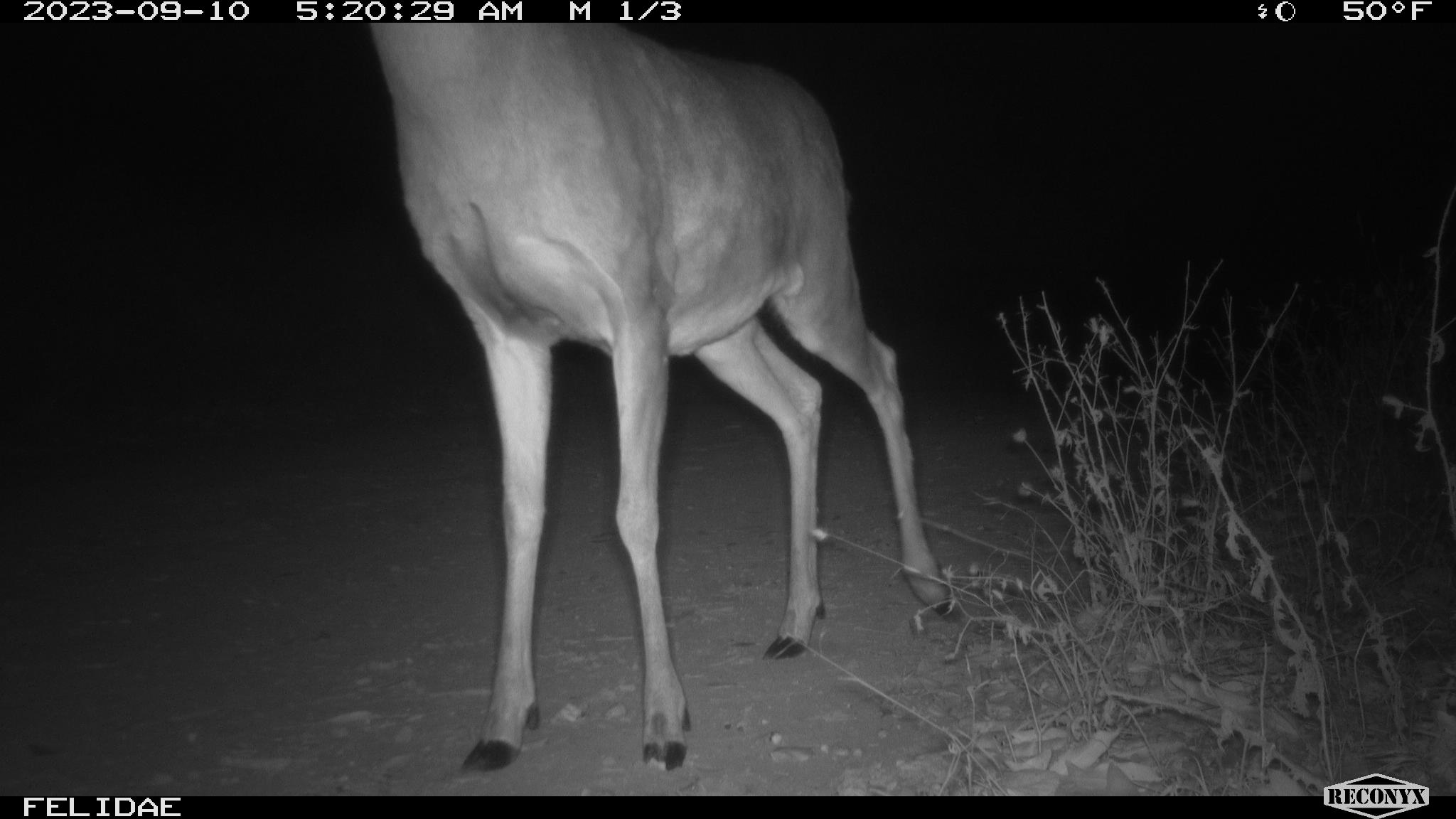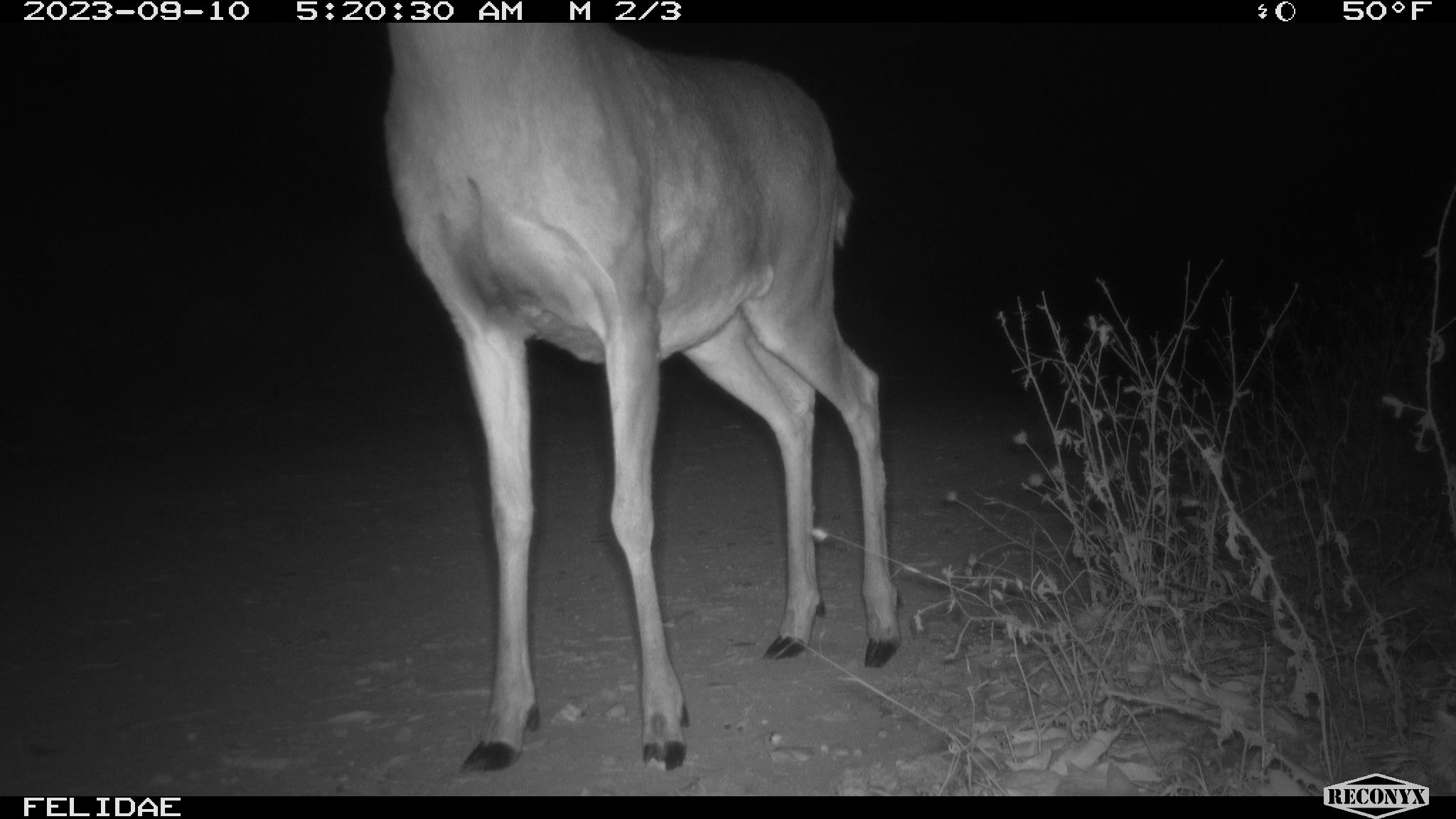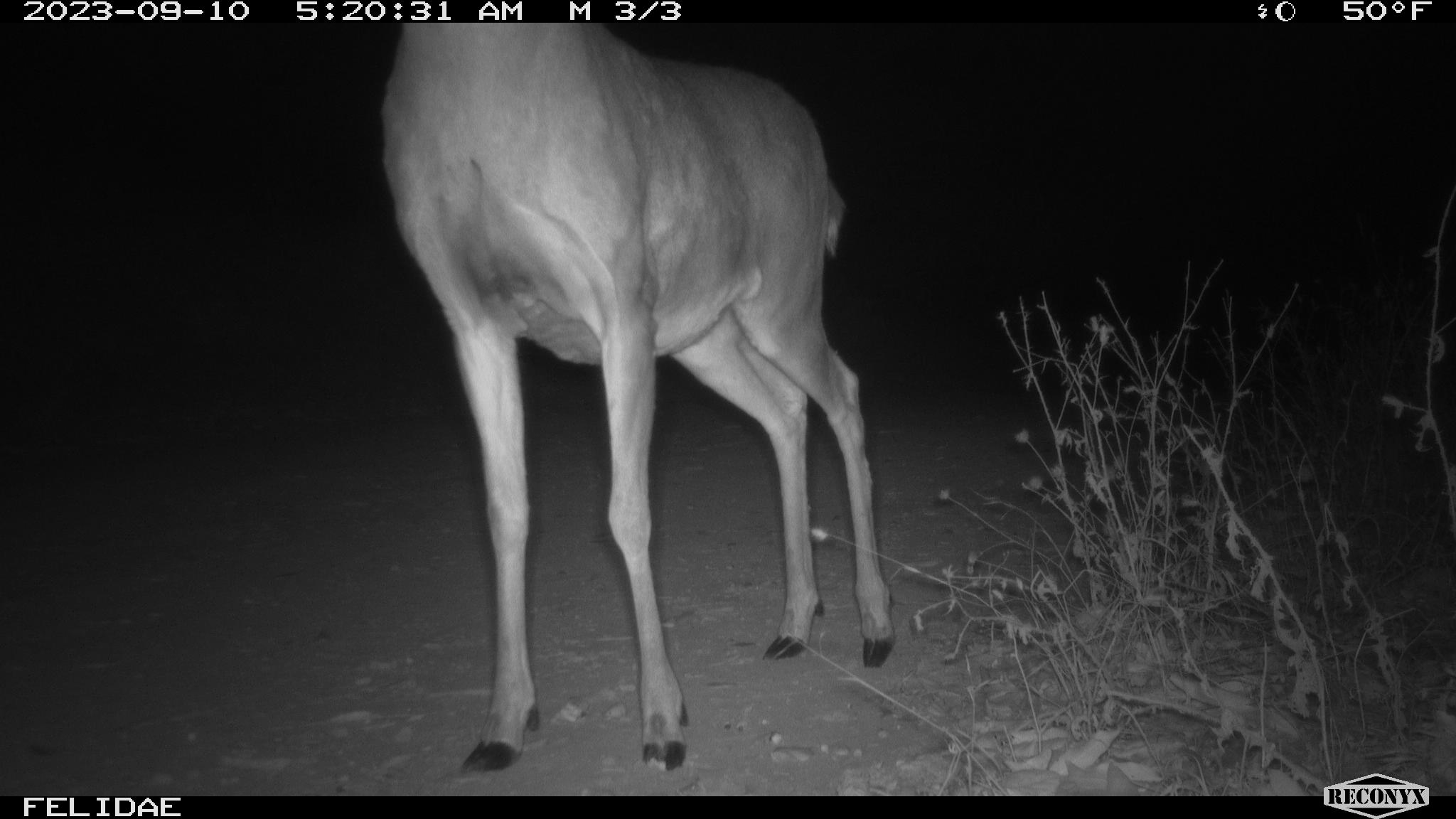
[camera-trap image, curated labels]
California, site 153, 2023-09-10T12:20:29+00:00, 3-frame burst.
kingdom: Animalia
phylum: Chordata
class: Mammalia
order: Artiodactyla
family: Cervidae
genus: Odocoileus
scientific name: Odocoileus hemionus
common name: mule deer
Mule deer (Odocoileus hemionus).